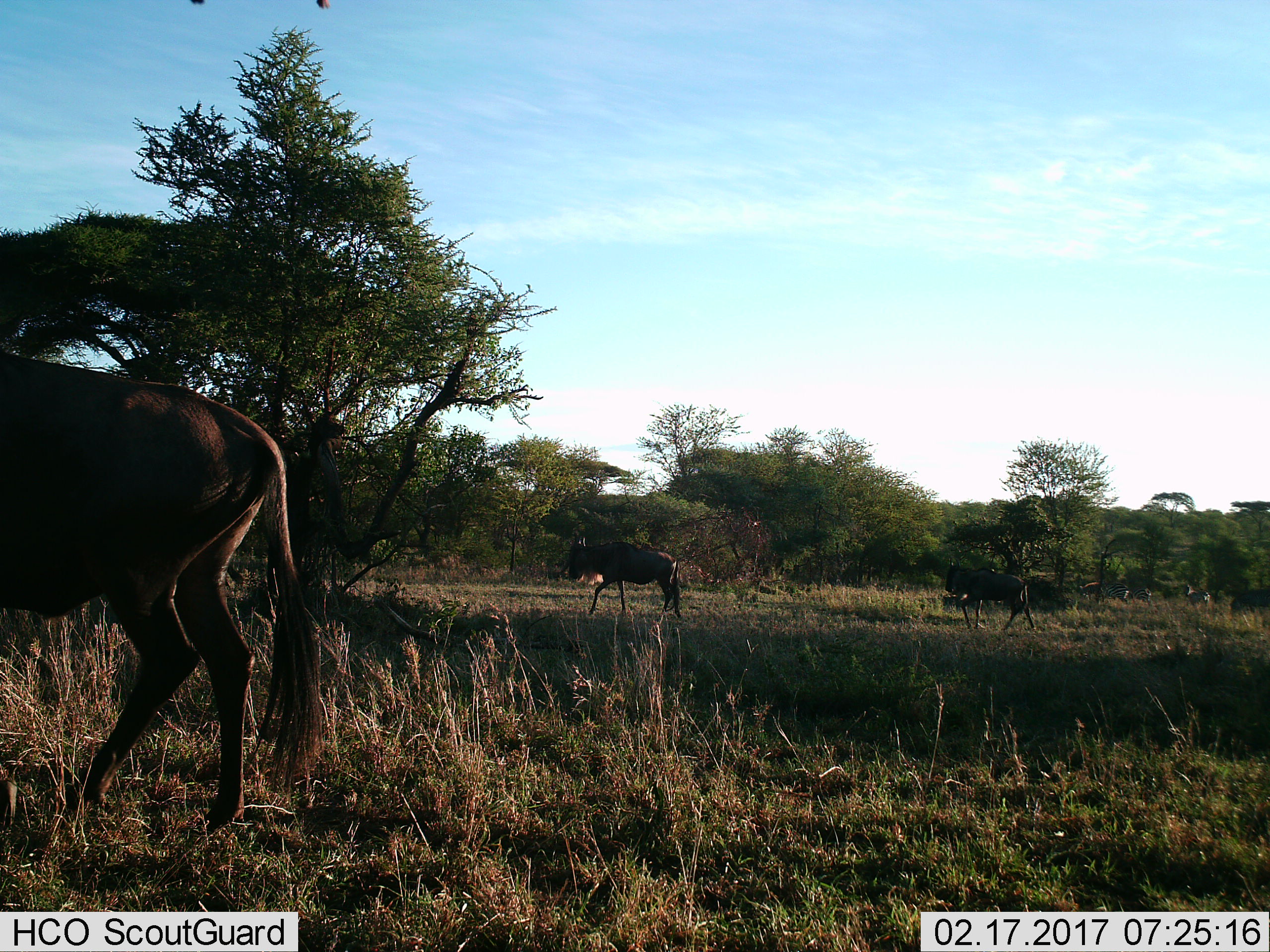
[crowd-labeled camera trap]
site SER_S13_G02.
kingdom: Animalia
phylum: Chordata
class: Mammalia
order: Artiodactyla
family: Bovidae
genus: Connochaetes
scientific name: Connochaetes taurinus taurinus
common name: blue wildebeest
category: wildebeestblue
Wildebeestblue (blue wildebeest) (Connochaetes taurinus taurinus), count 3. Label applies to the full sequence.